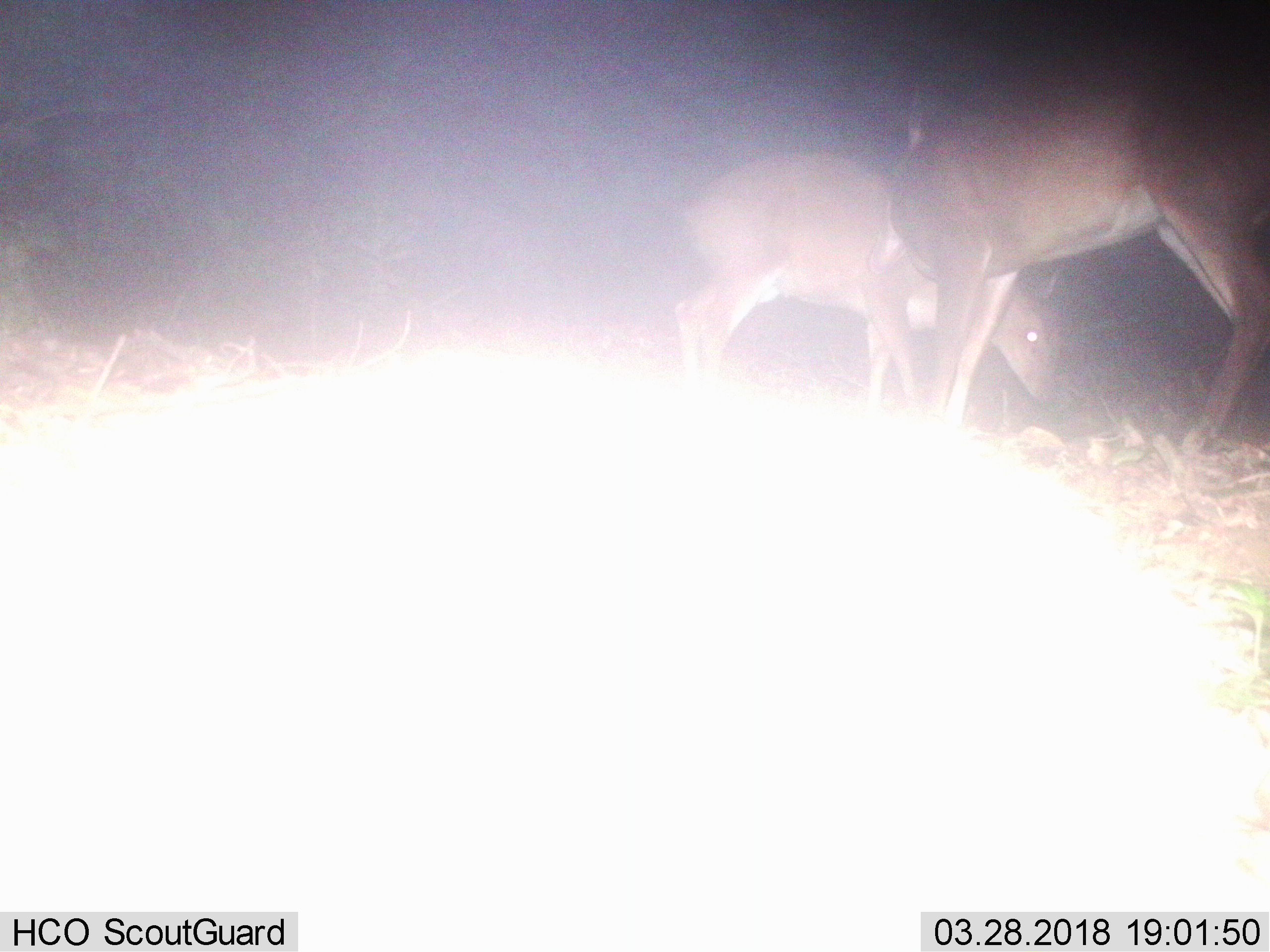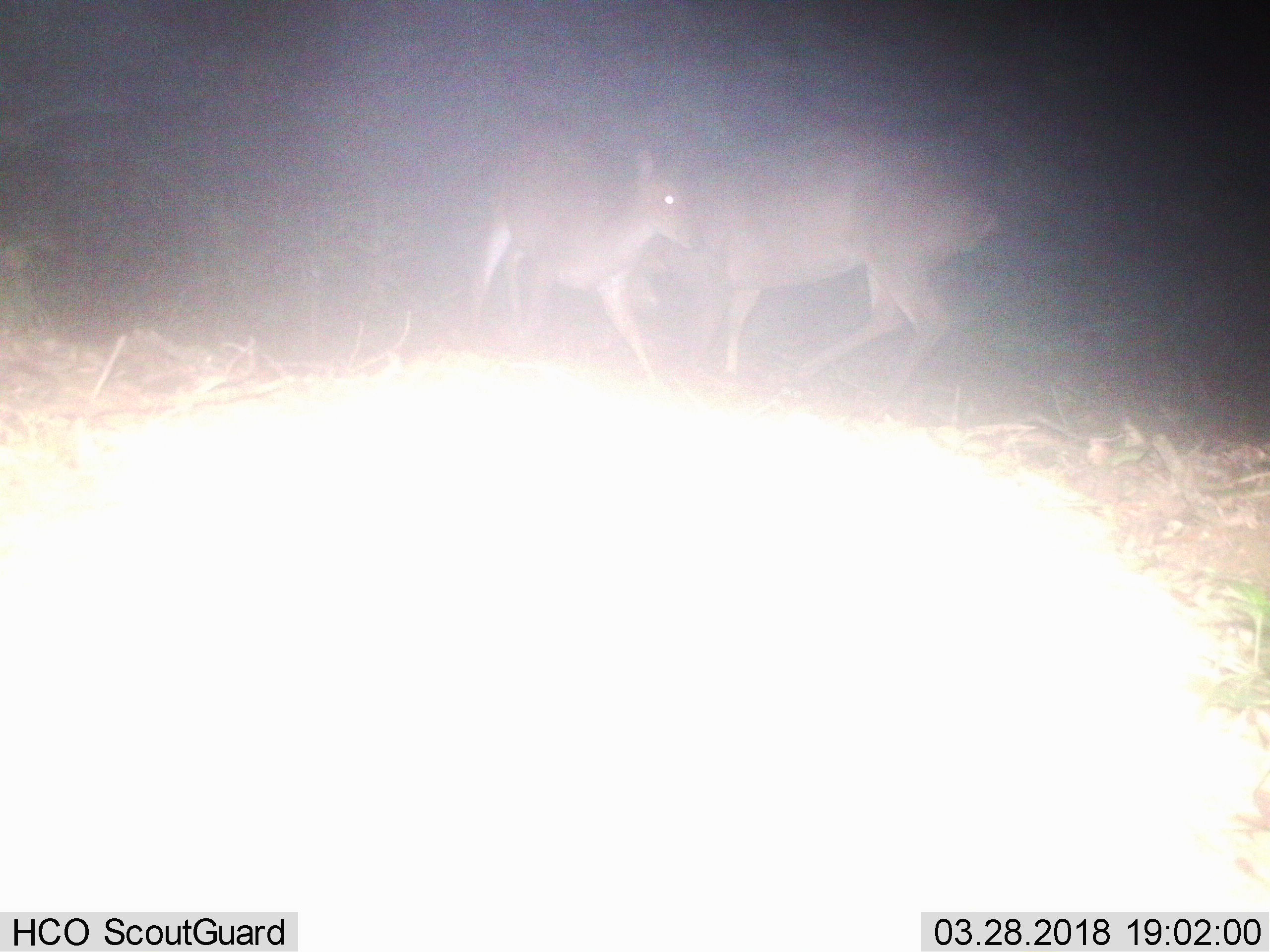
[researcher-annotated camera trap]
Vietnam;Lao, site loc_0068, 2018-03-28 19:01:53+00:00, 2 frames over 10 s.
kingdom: Animalia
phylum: Chordata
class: Mammalia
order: Artiodactyla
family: Cervidae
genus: Muntiacus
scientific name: Muntiacus vuquangensis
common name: large-antlered muntjac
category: large antlered muntjac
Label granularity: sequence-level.